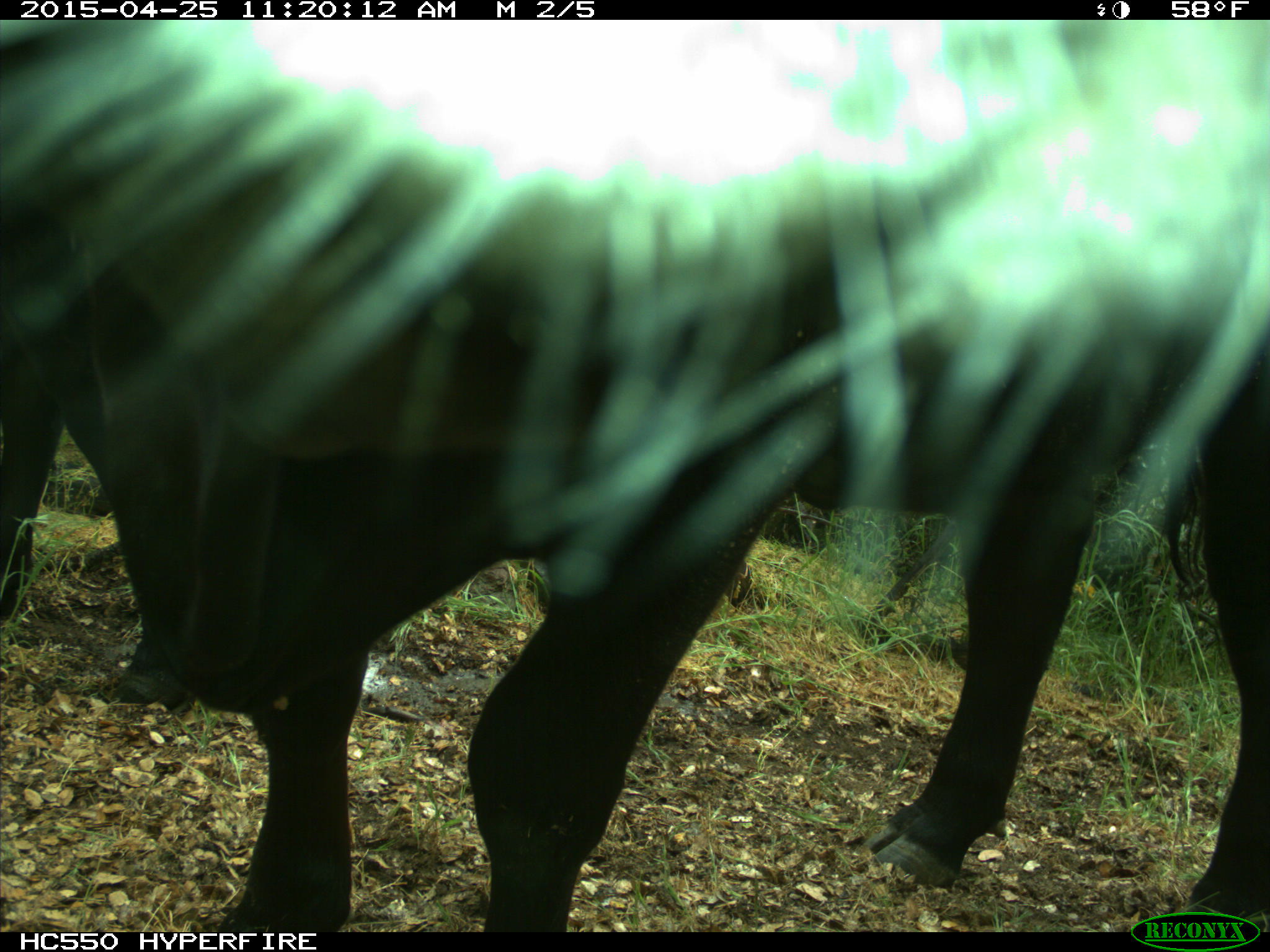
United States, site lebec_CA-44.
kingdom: Animalia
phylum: Chordata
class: Mammalia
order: Artiodactyla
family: Suidae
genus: Sus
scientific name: Sus scrofa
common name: wild boar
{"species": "Sus scrofa (wild boar)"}